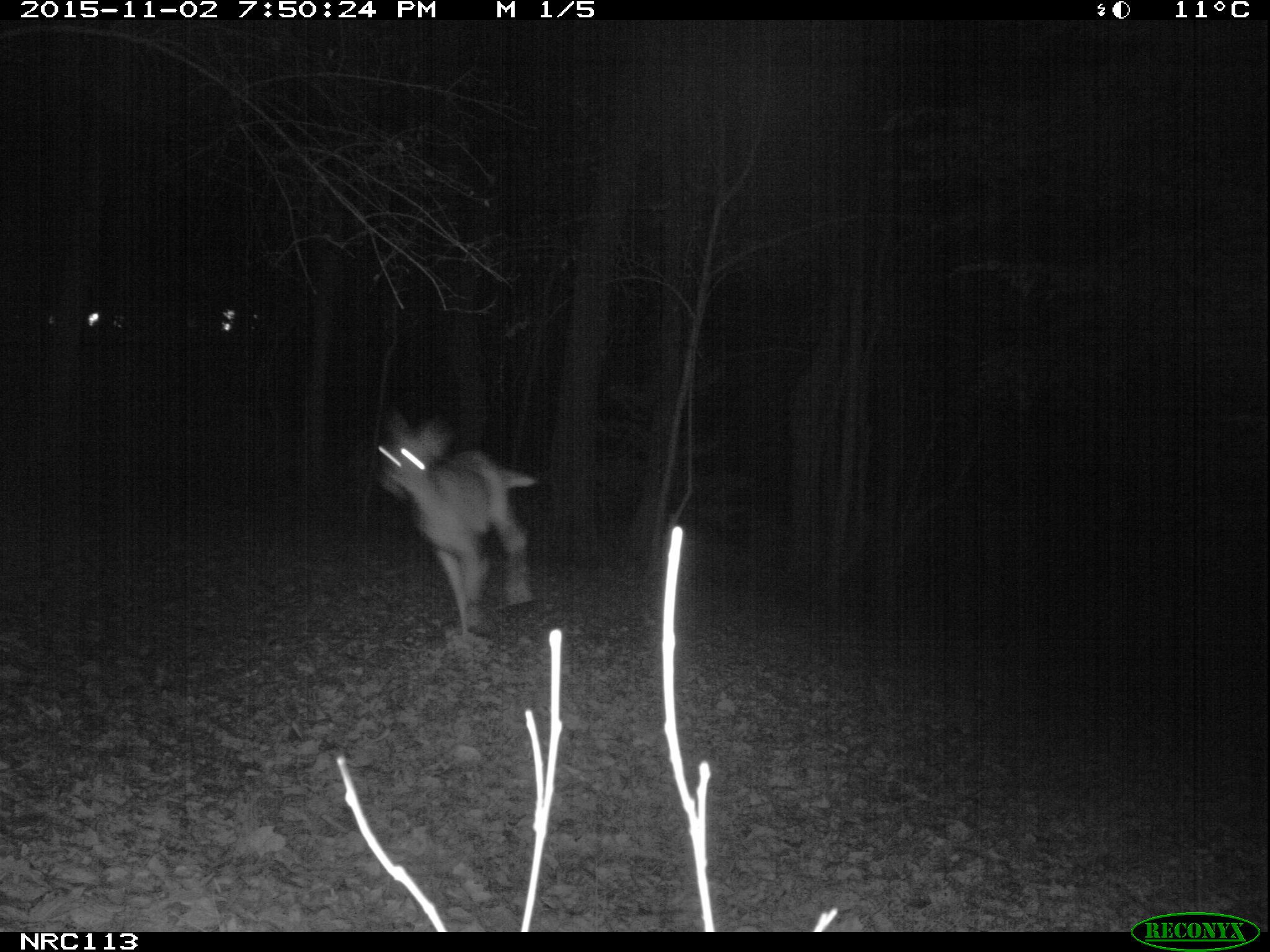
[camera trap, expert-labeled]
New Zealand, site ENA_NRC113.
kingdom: Animalia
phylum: Chordata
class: Mammalia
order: Artiodactyla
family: Cervidae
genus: Odocoileus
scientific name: Odocoileus virginianus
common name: white-tailed deer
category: white tailed deer